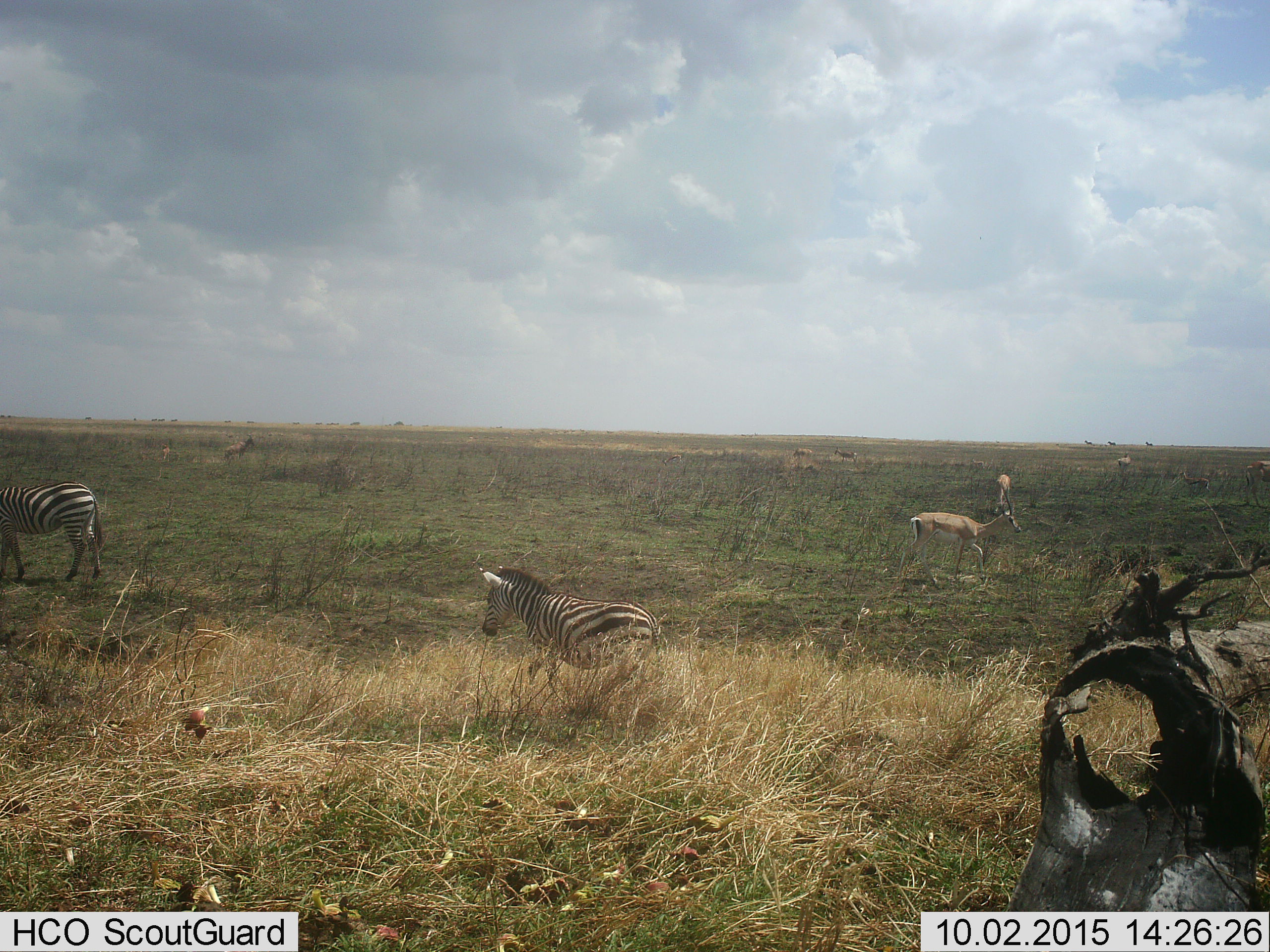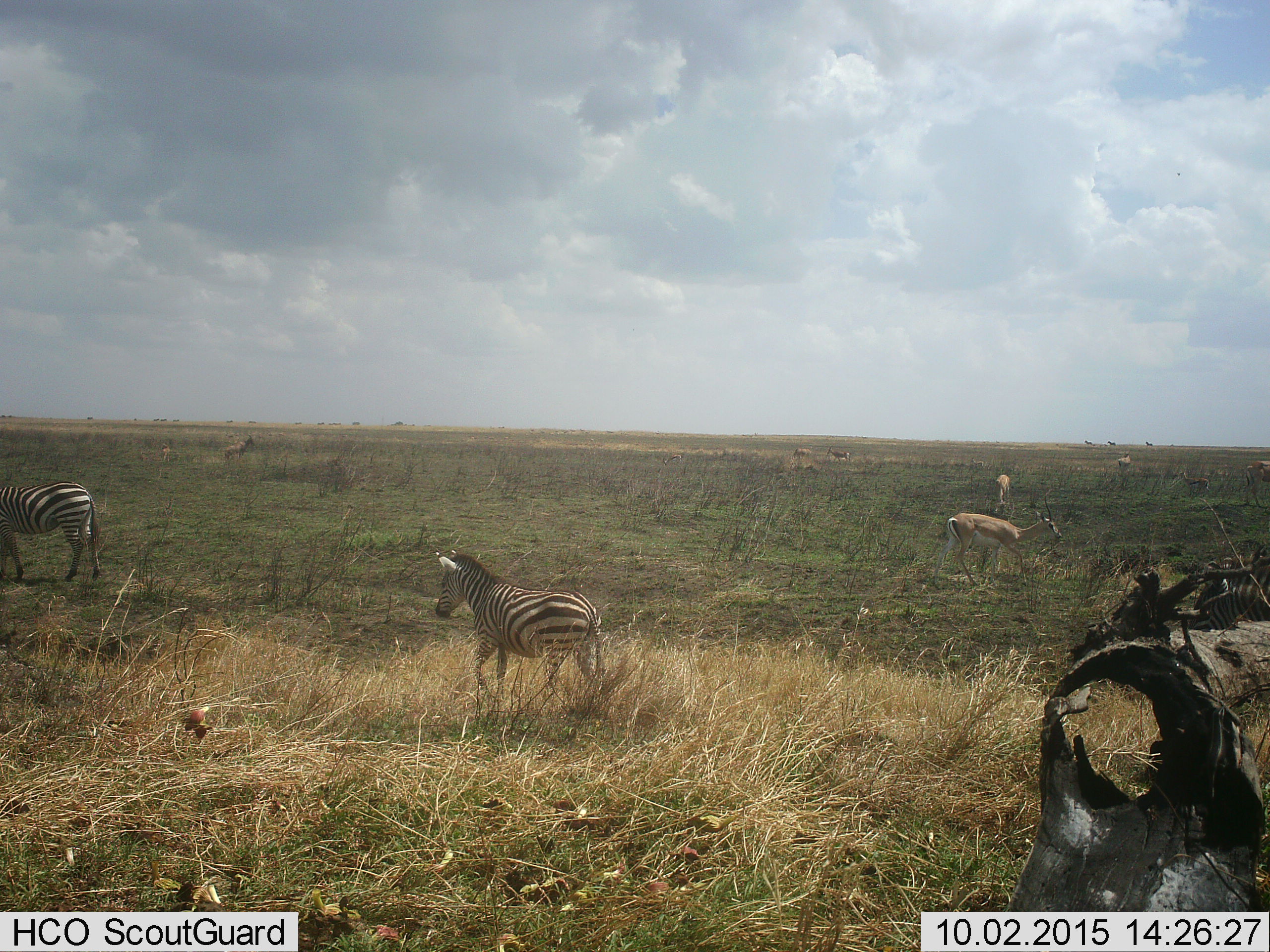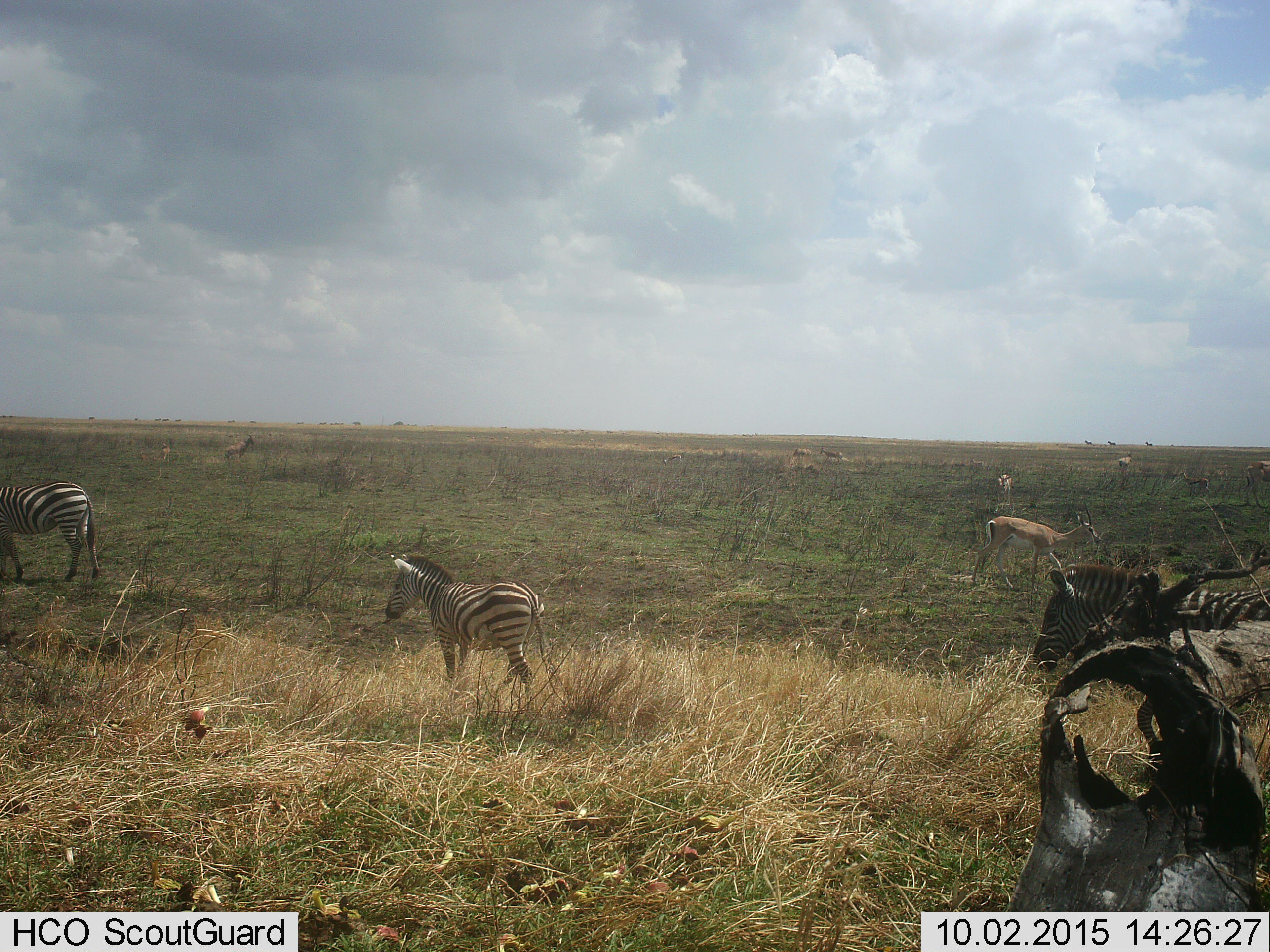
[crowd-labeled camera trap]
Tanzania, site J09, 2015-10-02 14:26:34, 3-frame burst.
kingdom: Animalia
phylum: Chordata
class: Mammalia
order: Artiodactyla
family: Bovidae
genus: Eudorcas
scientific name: Eudorcas thomsonii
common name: thomson's gazelle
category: gazellethomsons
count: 3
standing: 20%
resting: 0%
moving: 60%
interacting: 0%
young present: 0%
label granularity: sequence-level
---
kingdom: Animalia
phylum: Chordata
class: Mammalia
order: Artiodactyla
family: Bovidae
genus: Damaliscus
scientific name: Damaliscus lunatus jimela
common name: topi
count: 2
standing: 100%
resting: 0%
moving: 0%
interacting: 0%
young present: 0%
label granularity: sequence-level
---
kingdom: Animalia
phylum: Chordata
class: Mammalia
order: Perissodactyla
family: Equidae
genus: Equus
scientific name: Equus quagga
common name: plains zebra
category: zebra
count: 2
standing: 14%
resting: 0%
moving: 86%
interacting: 0%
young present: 29%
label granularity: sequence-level